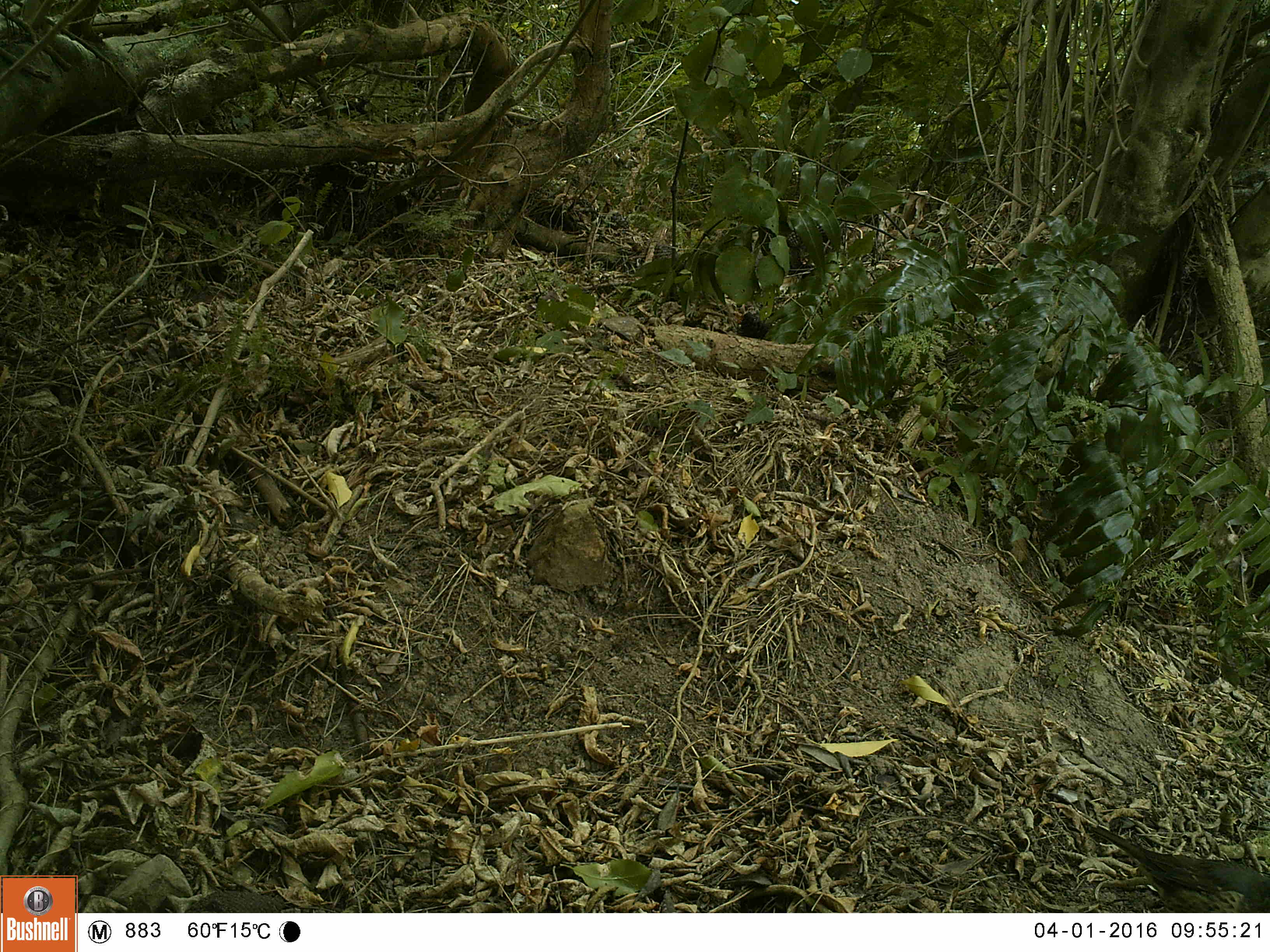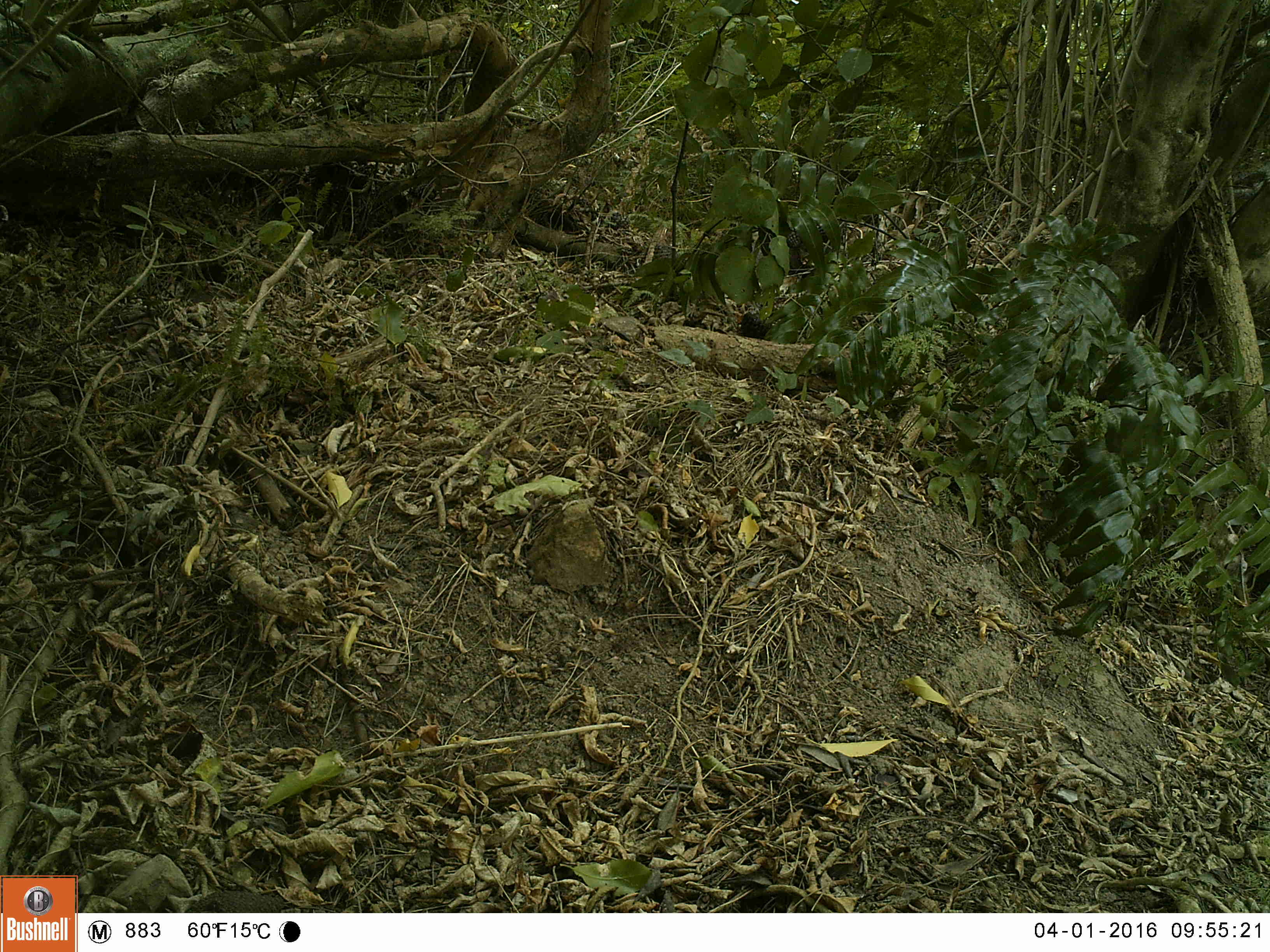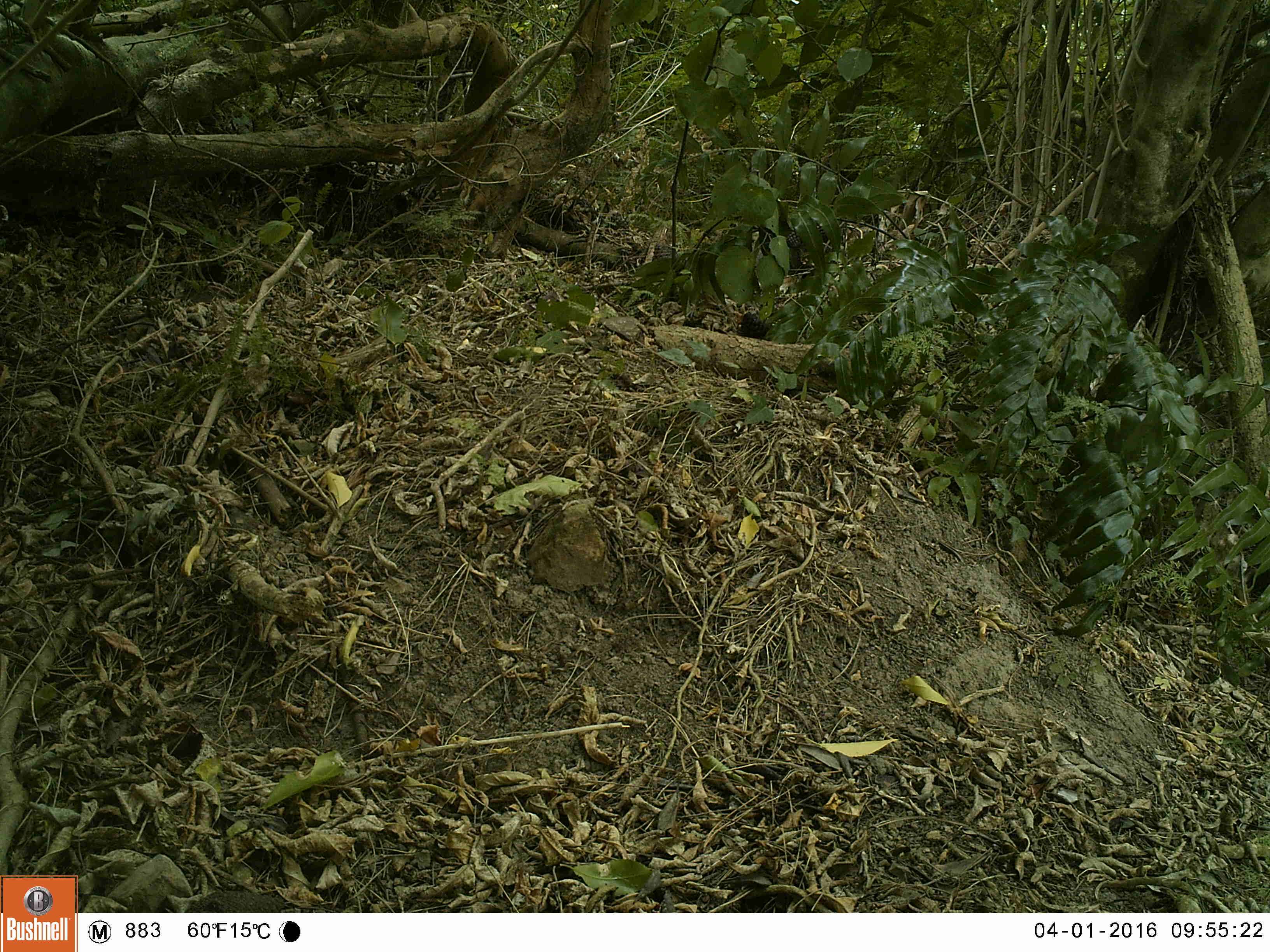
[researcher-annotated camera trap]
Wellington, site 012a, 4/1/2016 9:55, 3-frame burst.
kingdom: Animalia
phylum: Chordata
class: Aves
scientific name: Aves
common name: bird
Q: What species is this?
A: Bird (Aves).